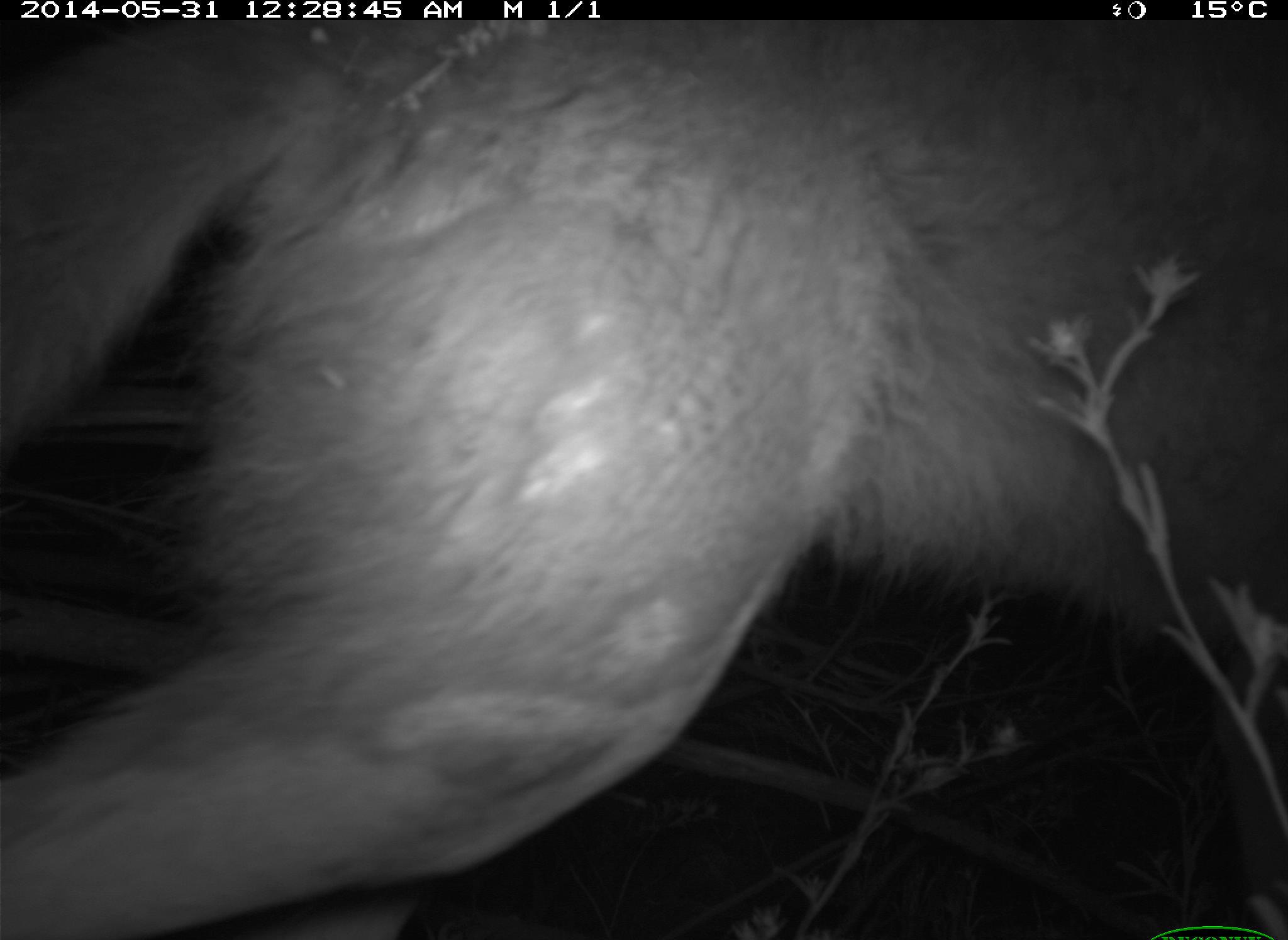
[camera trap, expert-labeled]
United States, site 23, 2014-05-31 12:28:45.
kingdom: Animalia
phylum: Chordata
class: Mammalia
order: Carnivora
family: Canidae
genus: Canis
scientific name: Canis latrans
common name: coyote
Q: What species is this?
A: Coyote (Canis latrans).